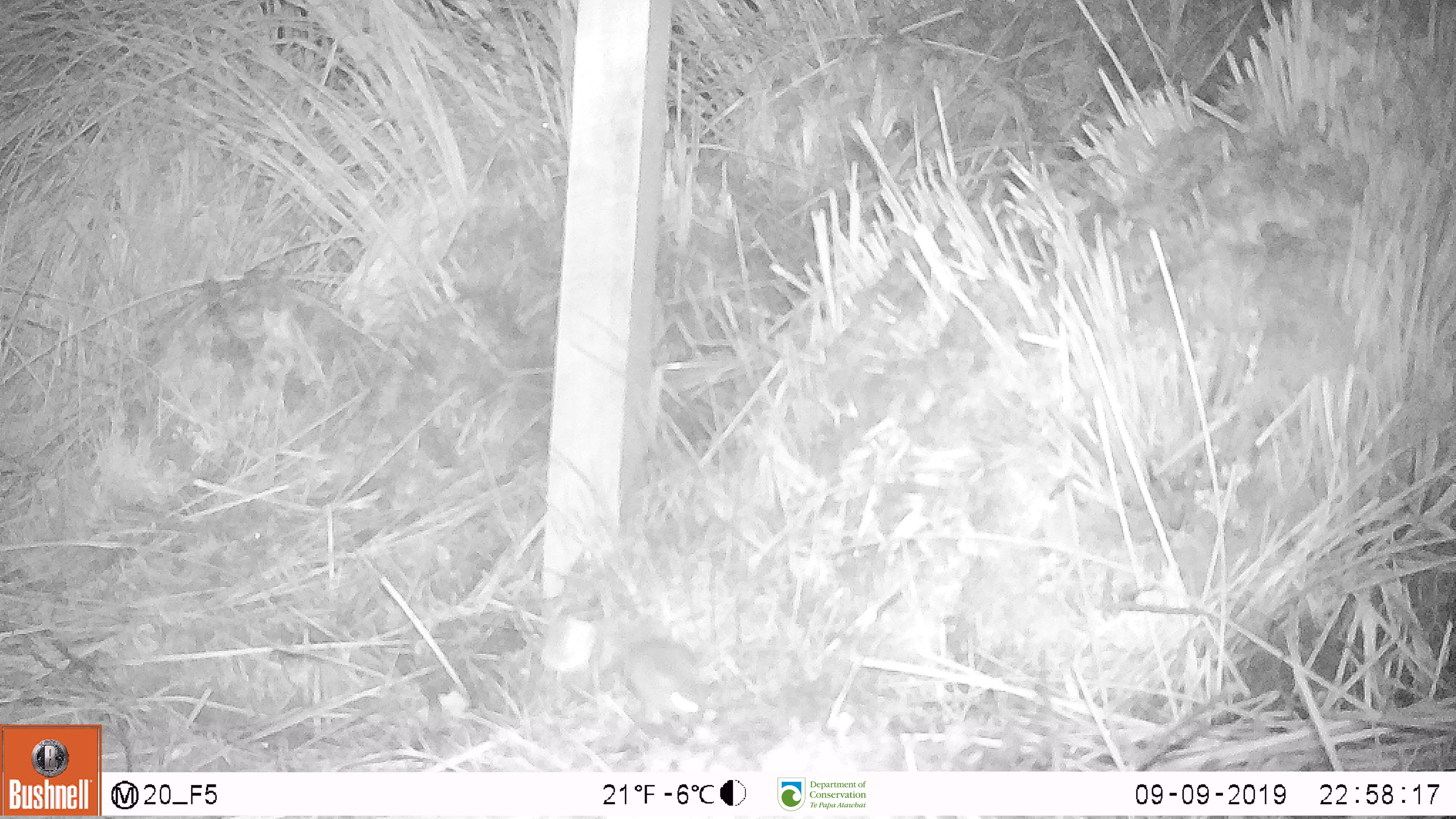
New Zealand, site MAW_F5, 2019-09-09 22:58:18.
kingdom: Animalia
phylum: Chordata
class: Mammalia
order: Rodentia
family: Muridae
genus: Mus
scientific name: Mus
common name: mouse